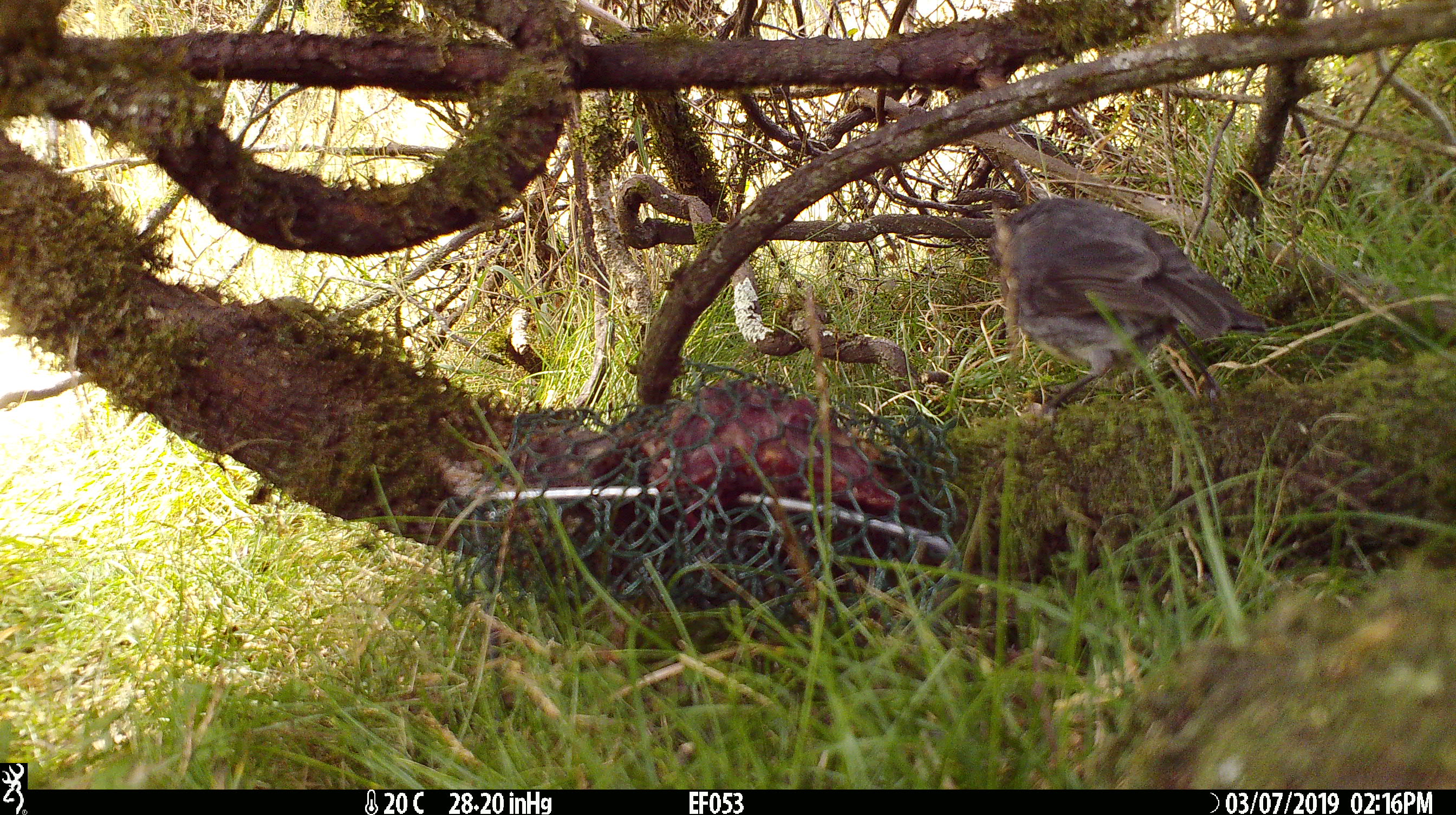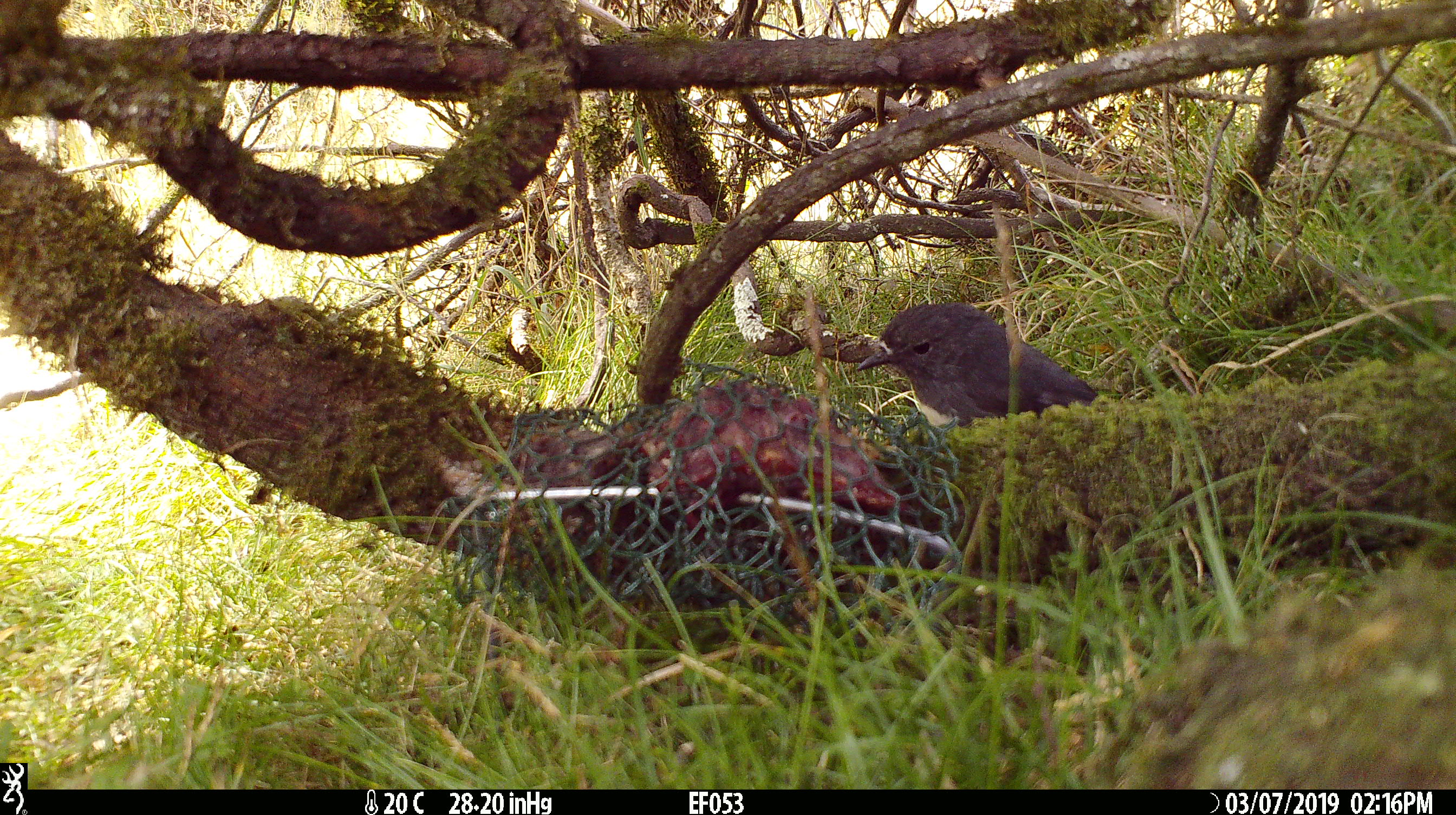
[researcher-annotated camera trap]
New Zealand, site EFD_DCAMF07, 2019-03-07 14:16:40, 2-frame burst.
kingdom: Animalia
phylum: Chordata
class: Aves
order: Passeriformes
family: Petroicidae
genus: Petroica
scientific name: Petroica australis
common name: new zealand robin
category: robin